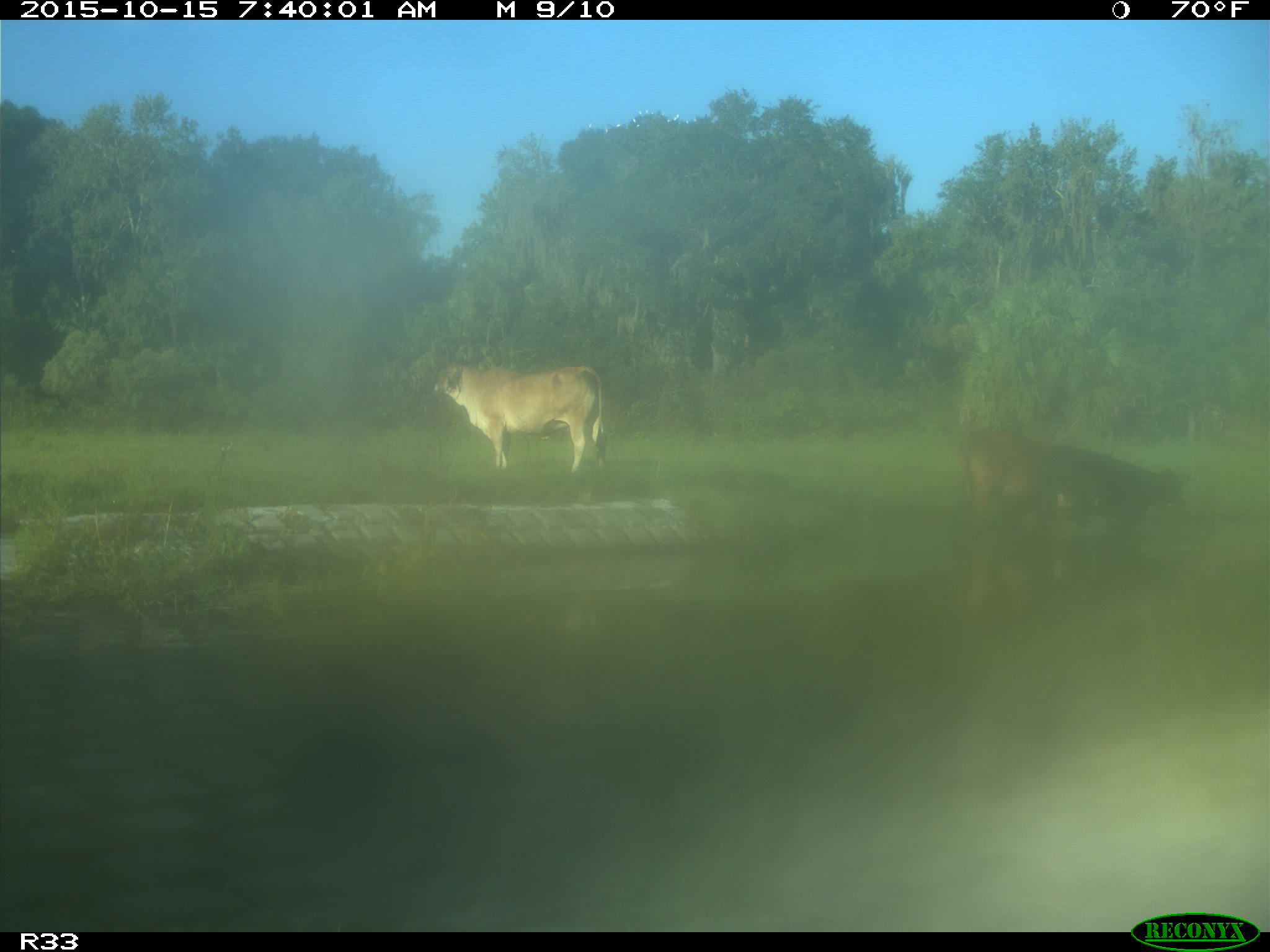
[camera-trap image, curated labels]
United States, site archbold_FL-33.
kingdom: Animalia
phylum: Chordata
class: Mammalia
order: Artiodactyla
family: Bovidae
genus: Bos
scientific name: Bos taurus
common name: domestic cow